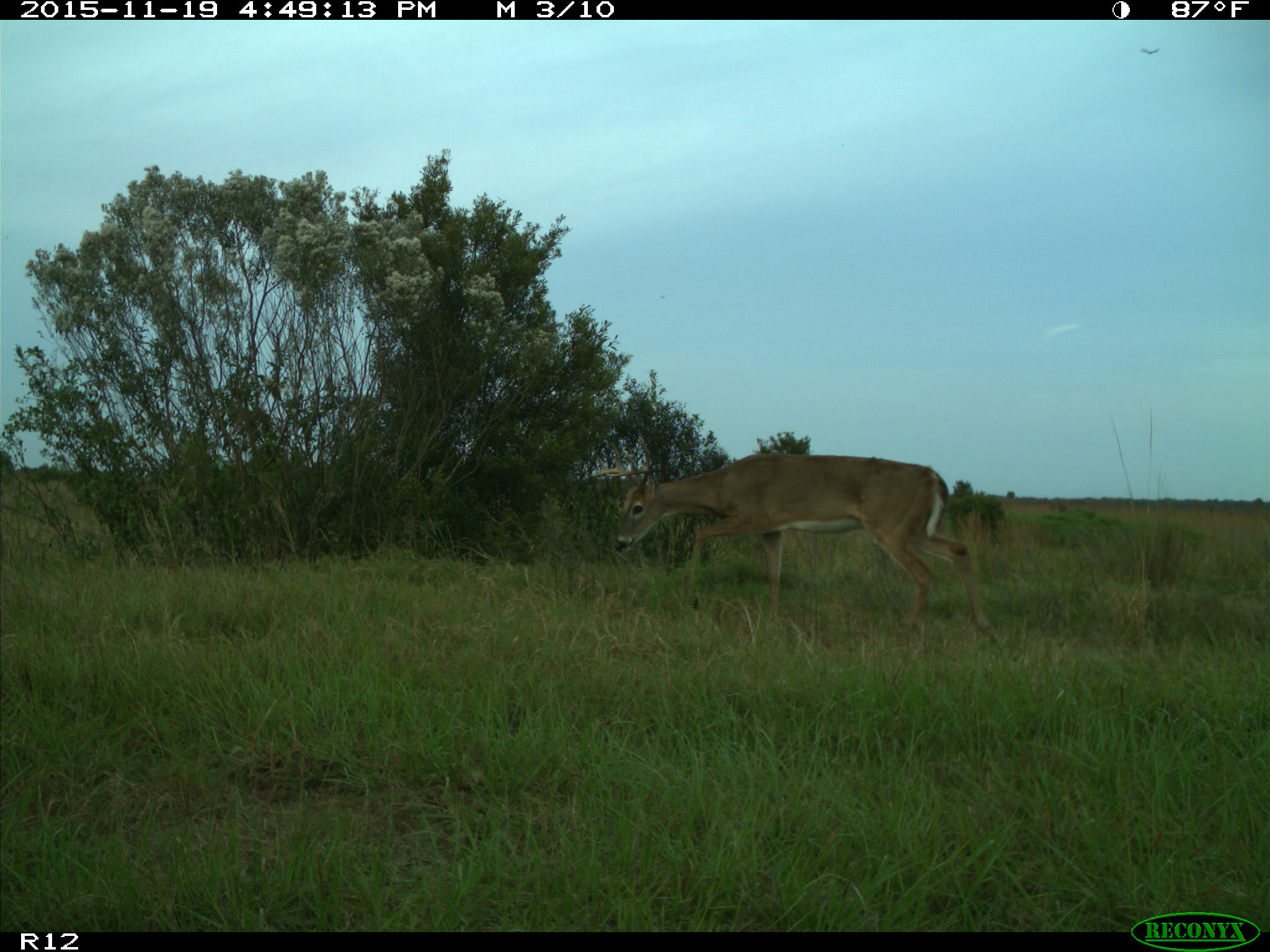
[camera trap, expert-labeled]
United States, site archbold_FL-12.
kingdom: Animalia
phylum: Chordata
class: Mammalia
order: Artiodactyla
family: Cervidae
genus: Odocoileus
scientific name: Odocoileus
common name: deer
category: unidentified deer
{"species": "unidentified deer (deer) (Odocoileus)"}